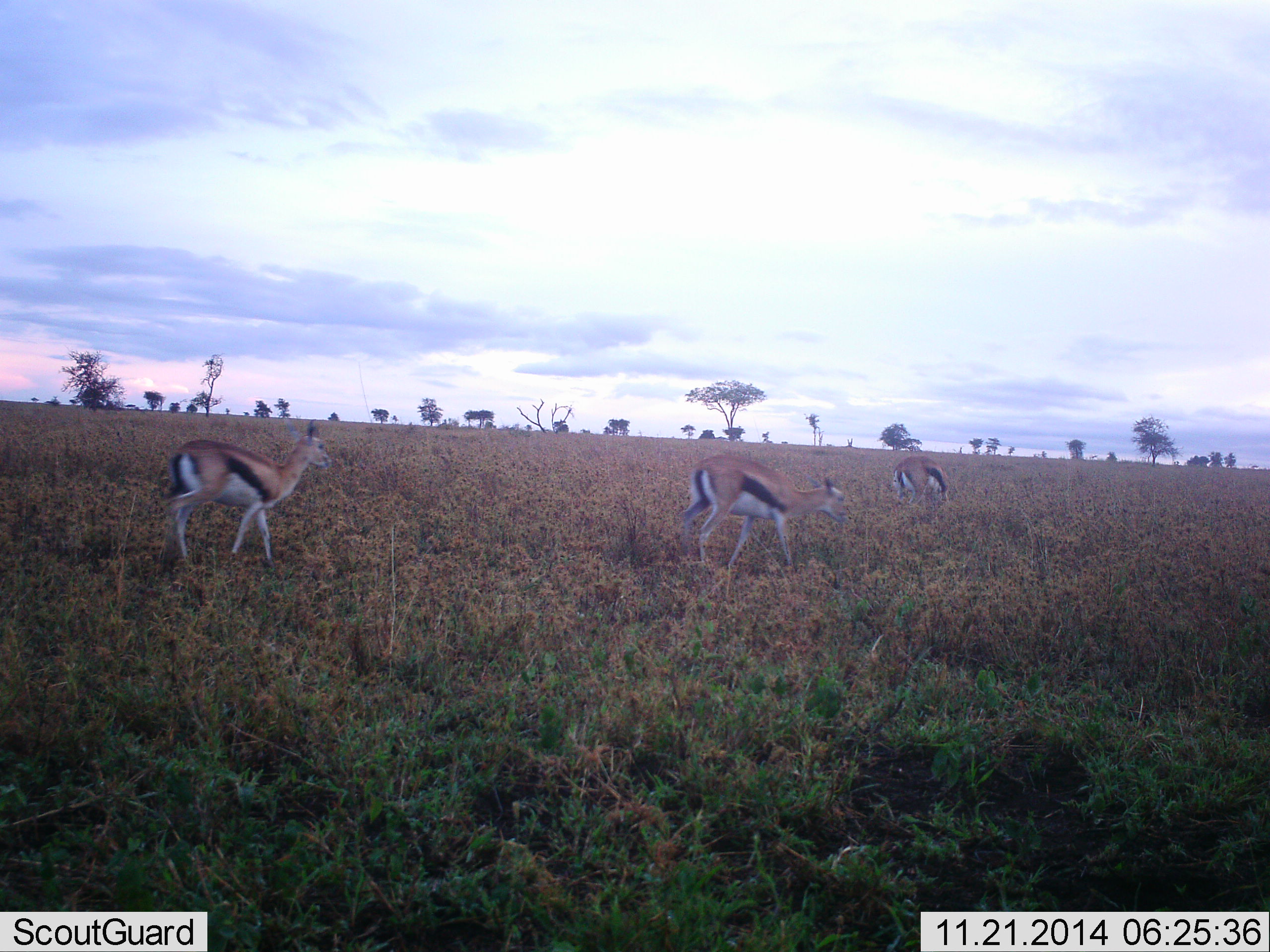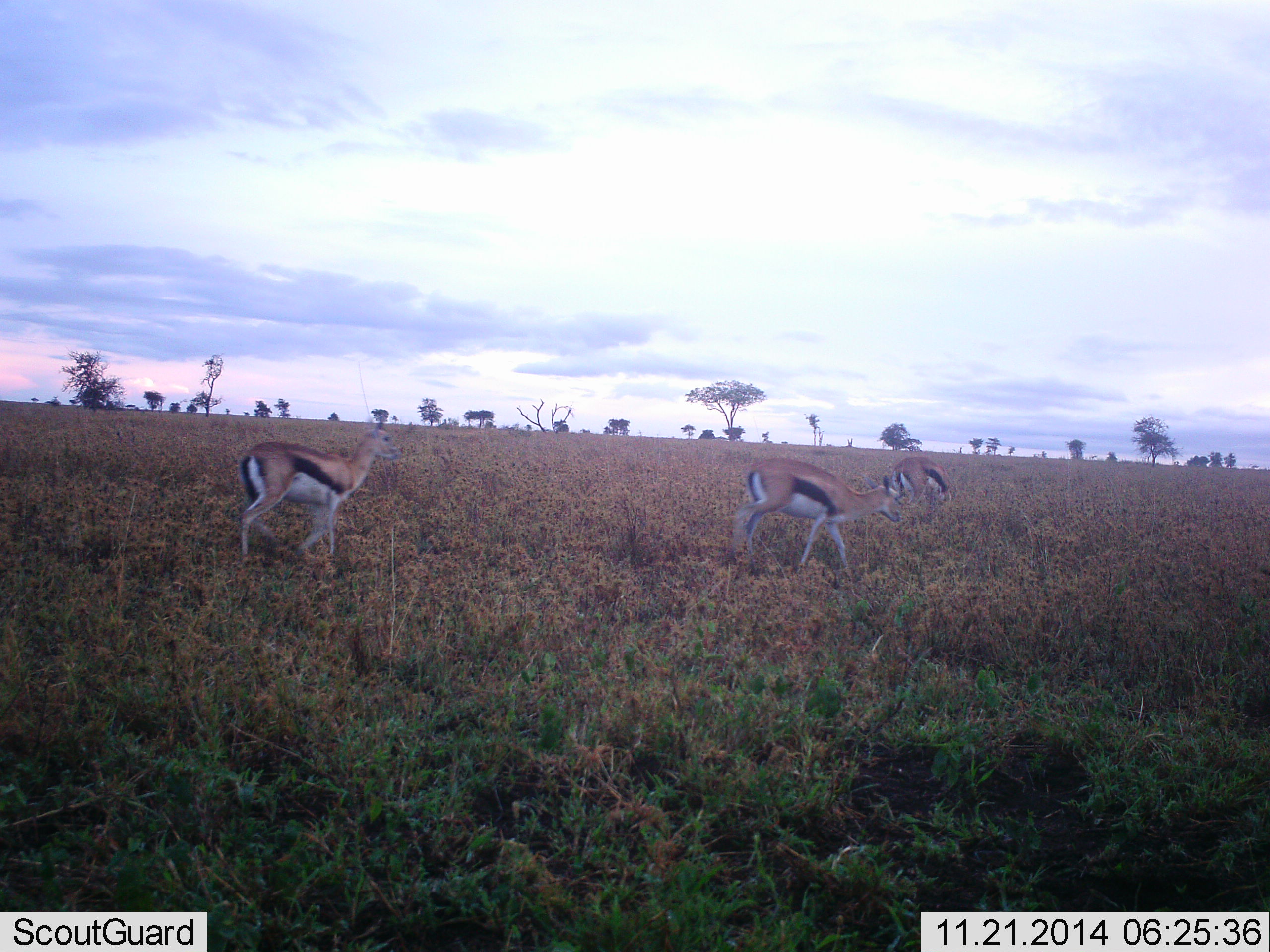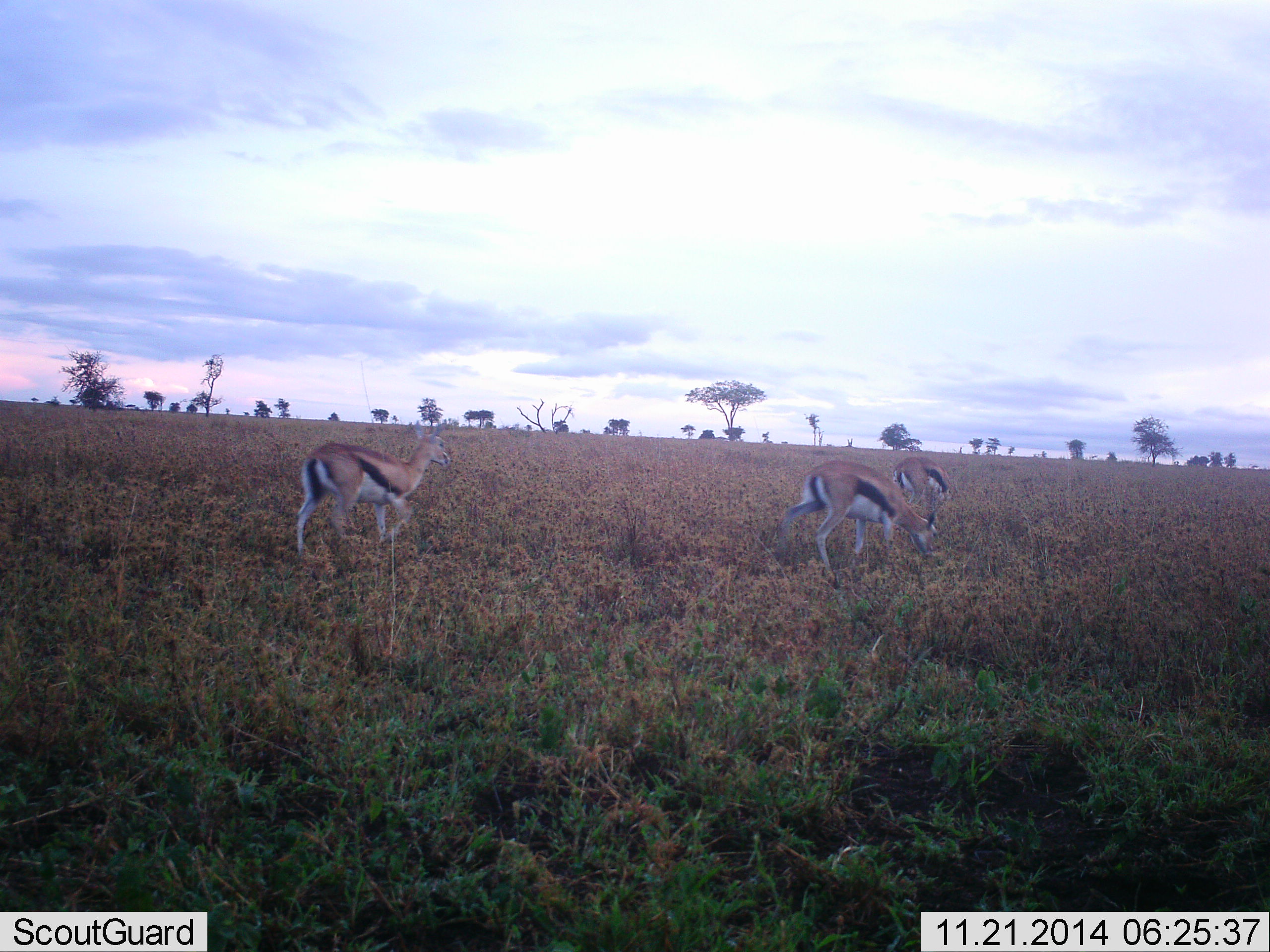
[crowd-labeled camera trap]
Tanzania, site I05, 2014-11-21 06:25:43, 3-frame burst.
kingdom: Animalia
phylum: Chordata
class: Mammalia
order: Artiodactyla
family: Bovidae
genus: Eudorcas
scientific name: Eudorcas thomsonii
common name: thomson's gazelle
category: gazellethomsons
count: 3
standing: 50%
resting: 0%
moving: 80%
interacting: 10%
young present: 0%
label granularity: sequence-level